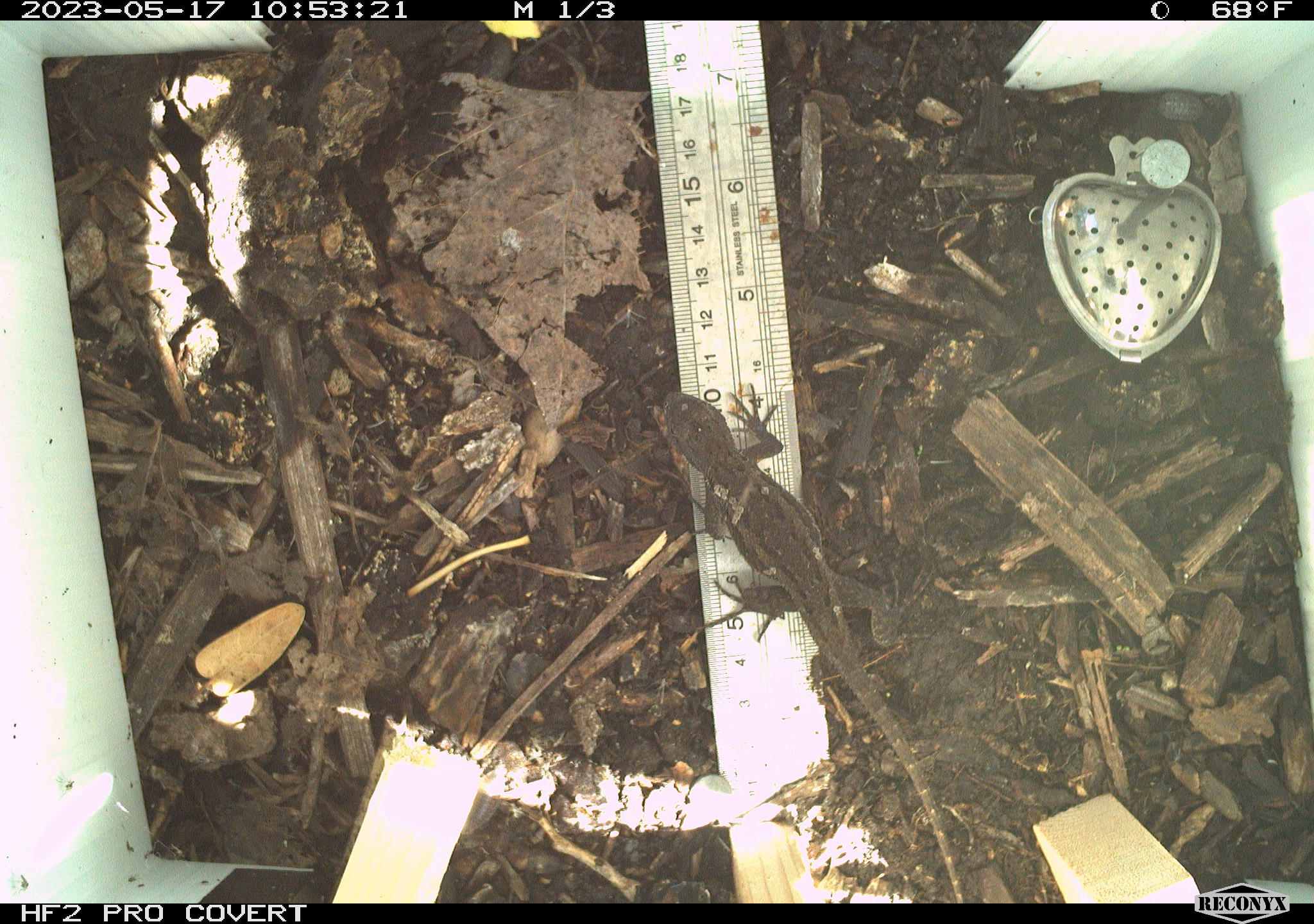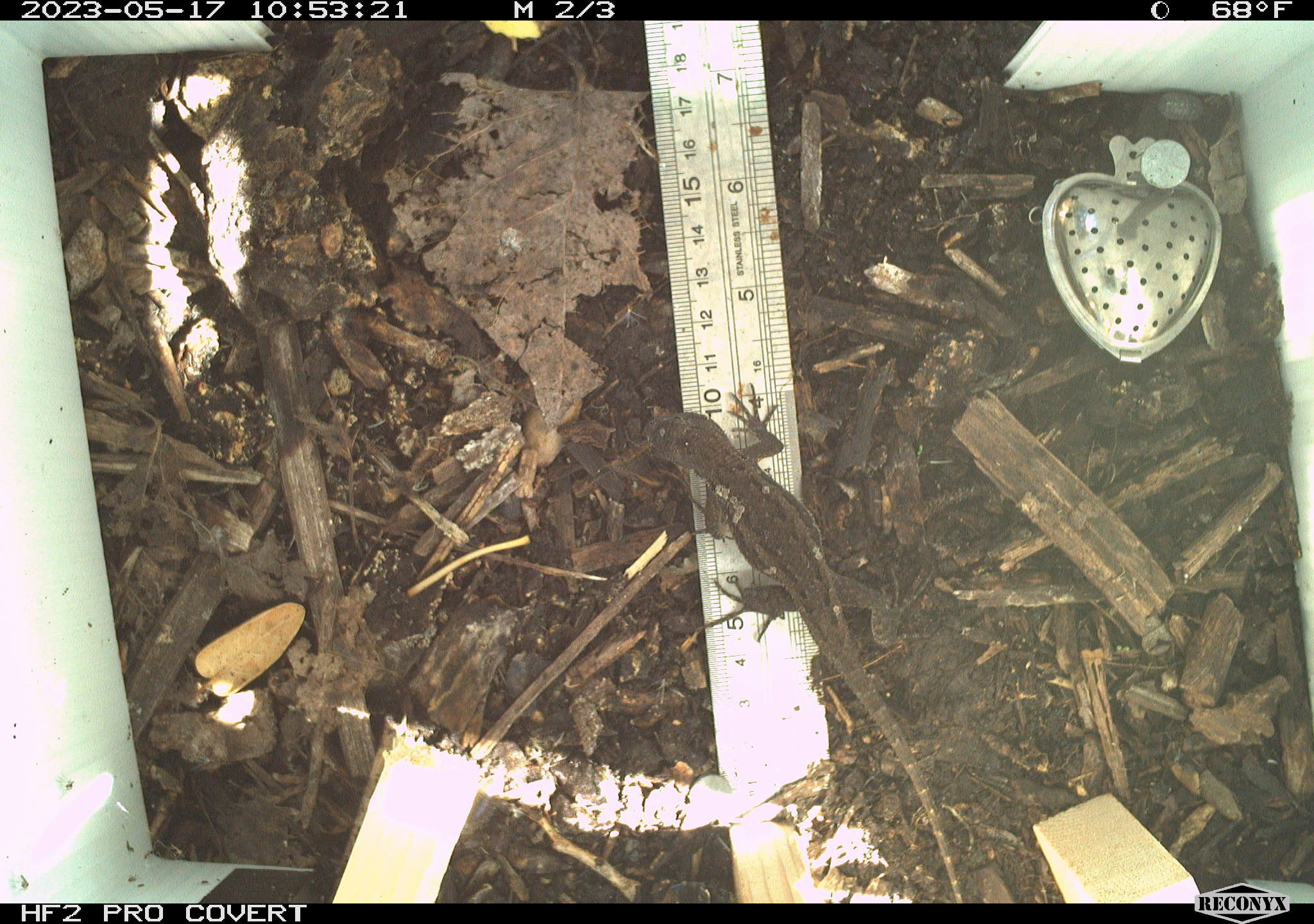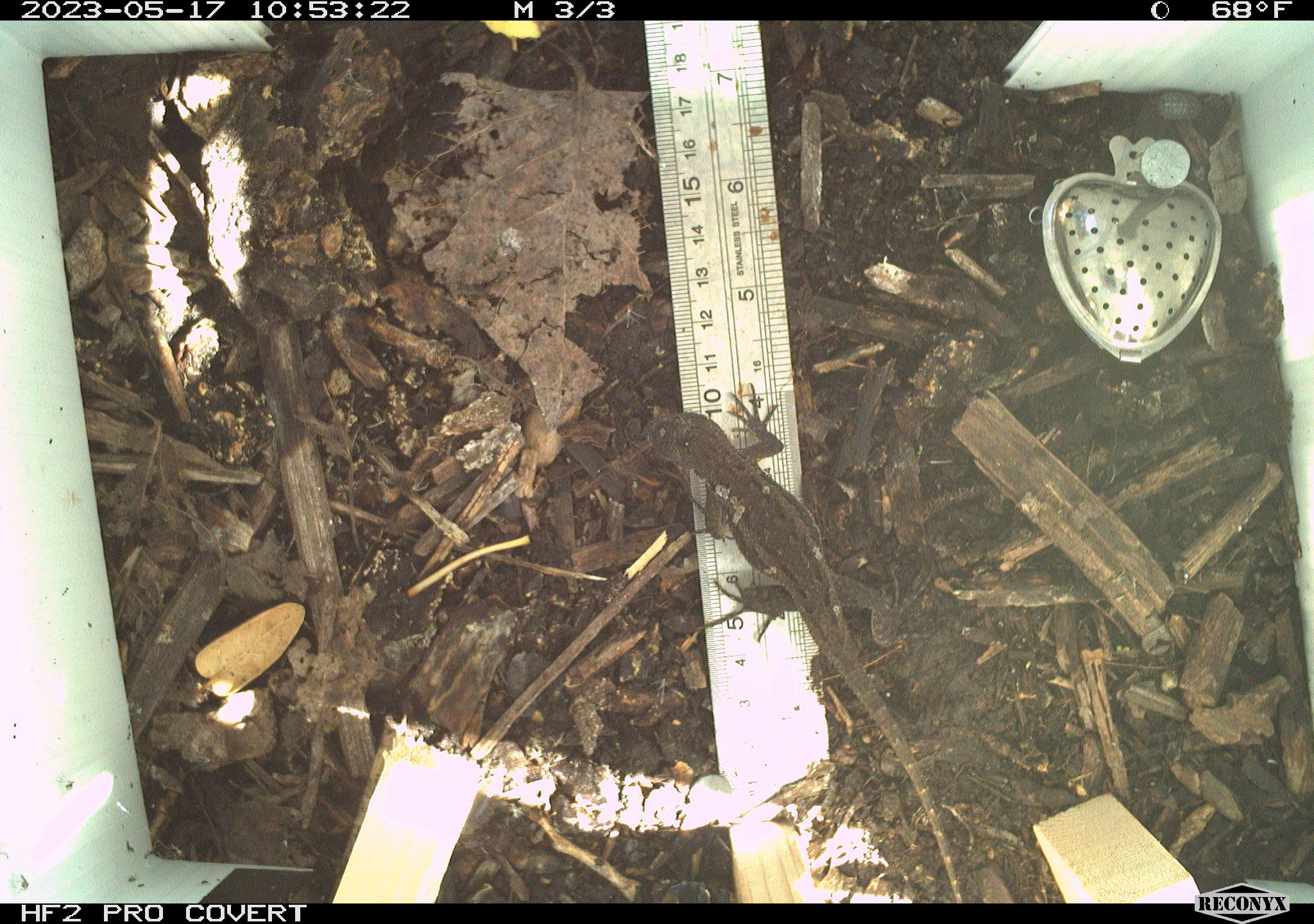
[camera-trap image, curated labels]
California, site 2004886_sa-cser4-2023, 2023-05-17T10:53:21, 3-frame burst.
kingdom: Animalia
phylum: Chordata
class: Reptilia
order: Squamata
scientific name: Squamata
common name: lizards and snakes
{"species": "lizards and snakes (Squamata)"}